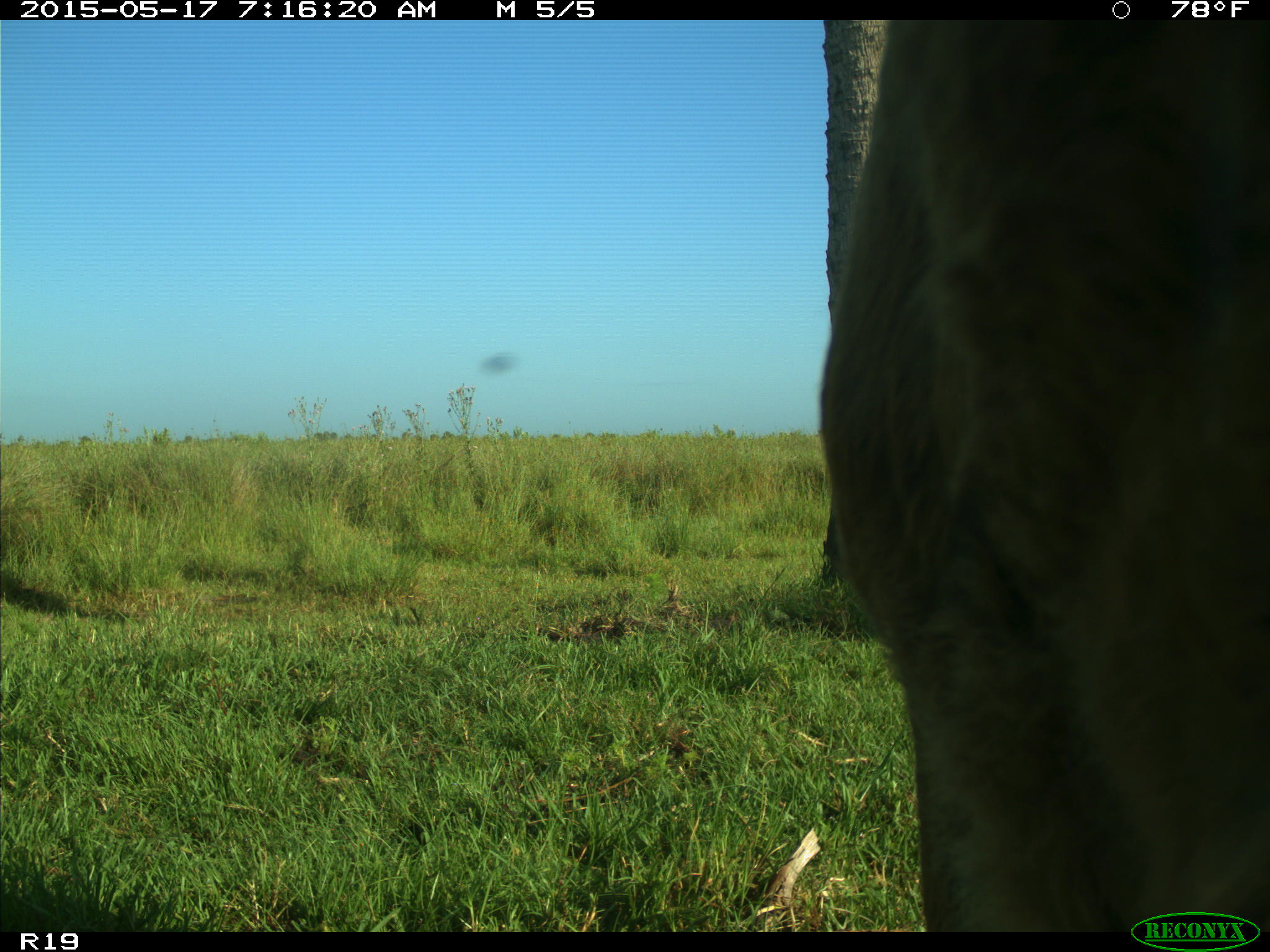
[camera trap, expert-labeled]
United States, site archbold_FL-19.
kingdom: Animalia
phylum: Chordata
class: Mammalia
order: Artiodactyla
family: Bovidae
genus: Bos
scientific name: Bos taurus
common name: domestic cow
Bos taurus (domestic cow).